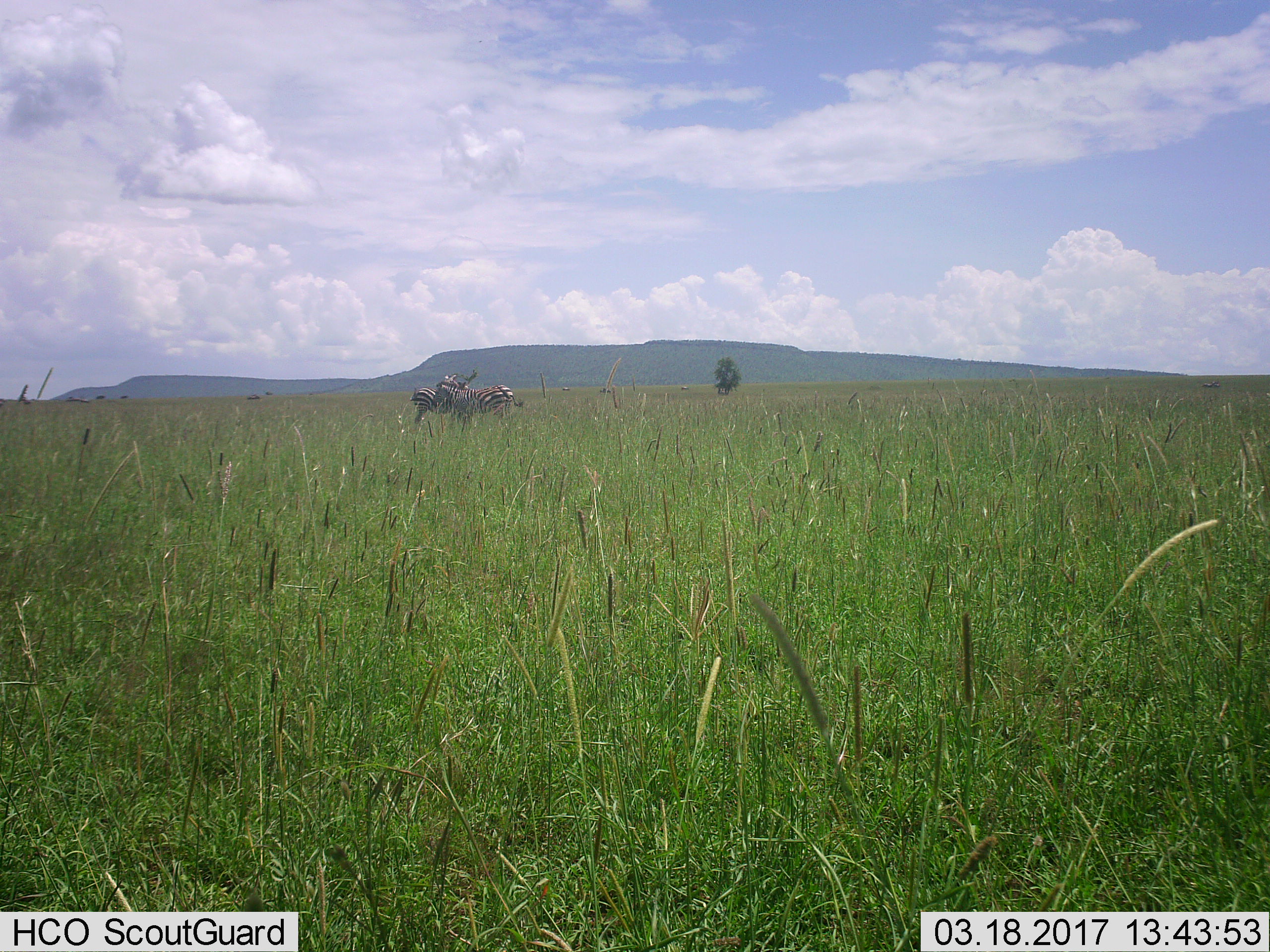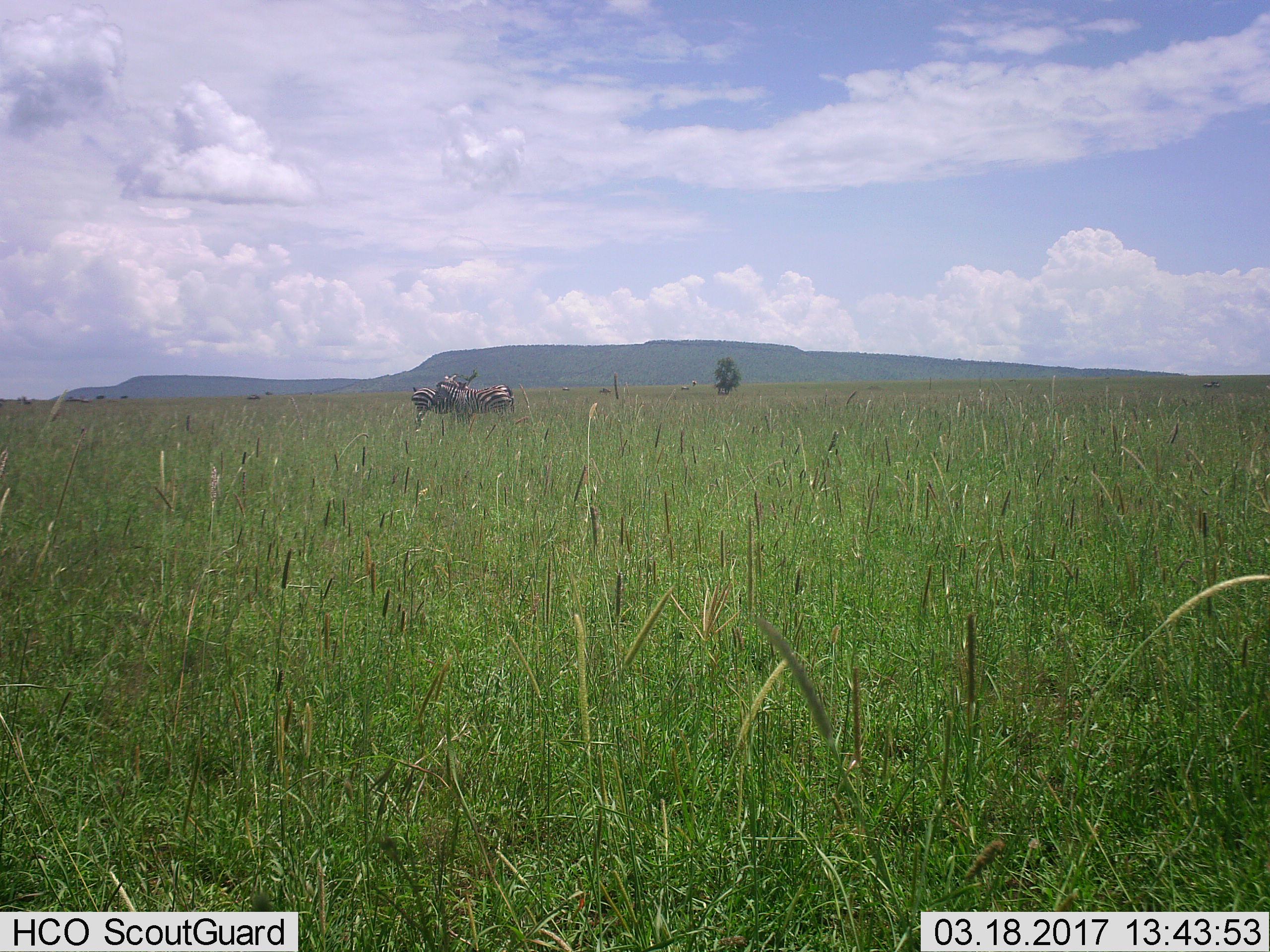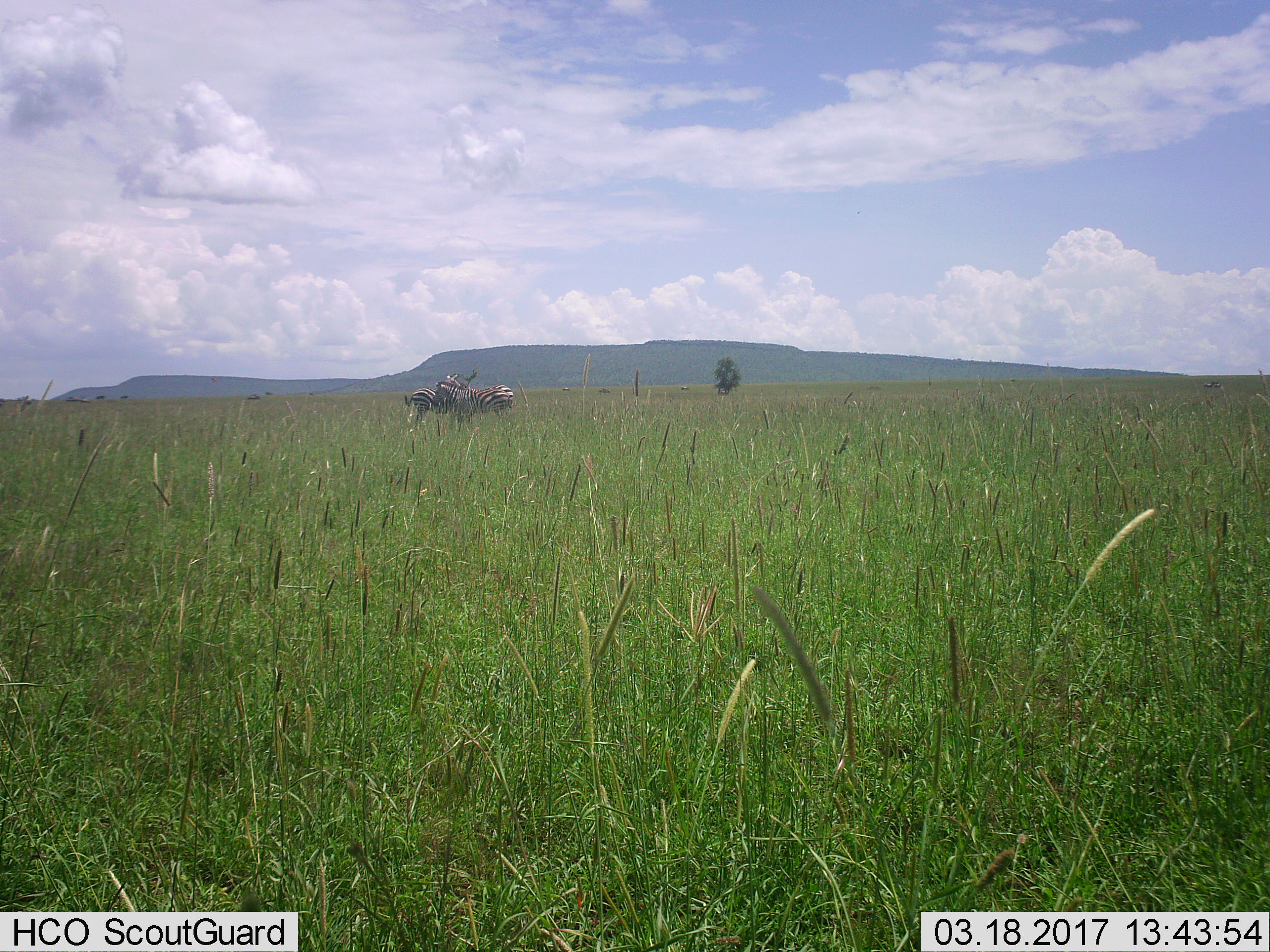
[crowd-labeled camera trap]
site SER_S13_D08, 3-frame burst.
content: unidentified animal